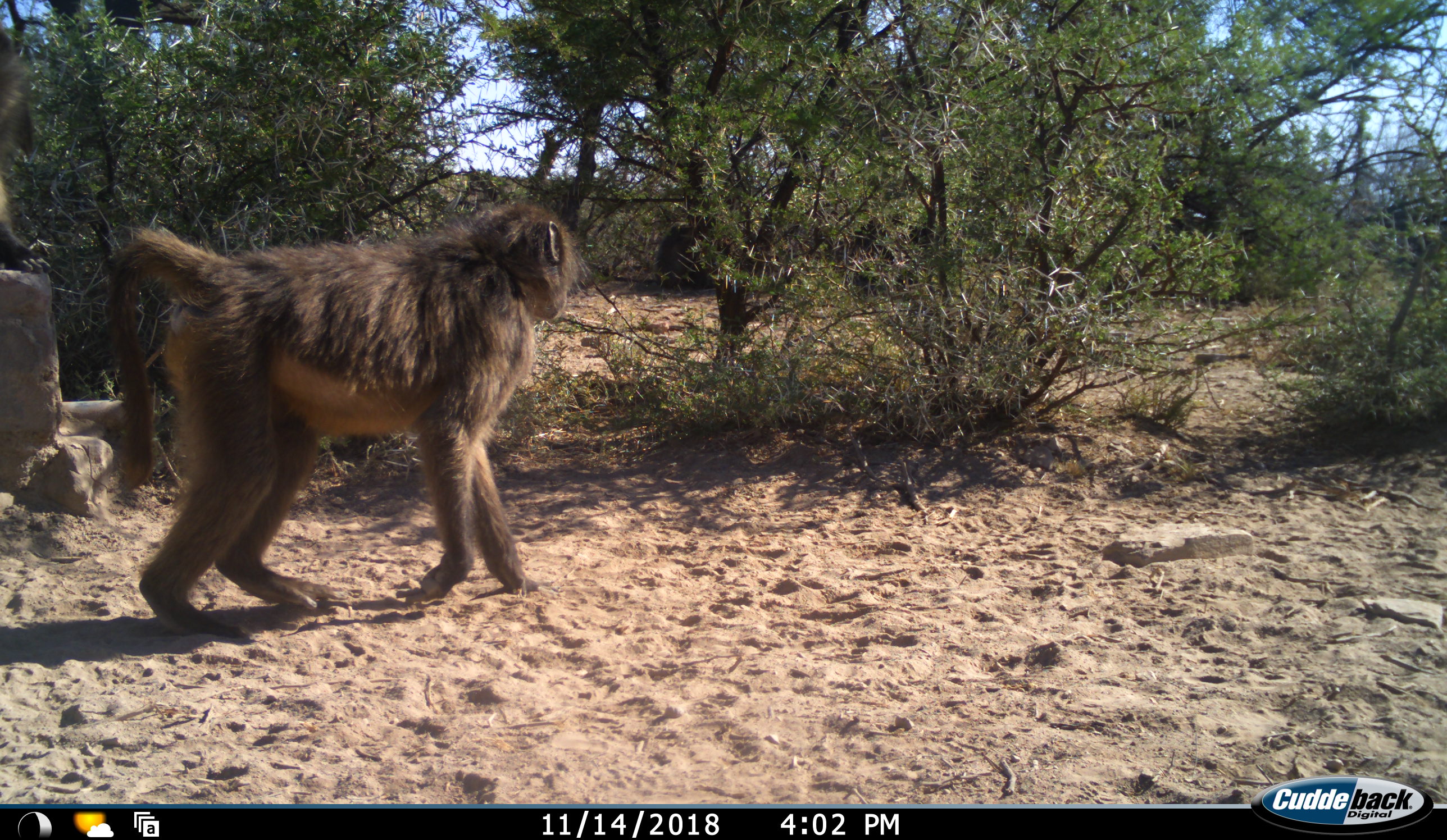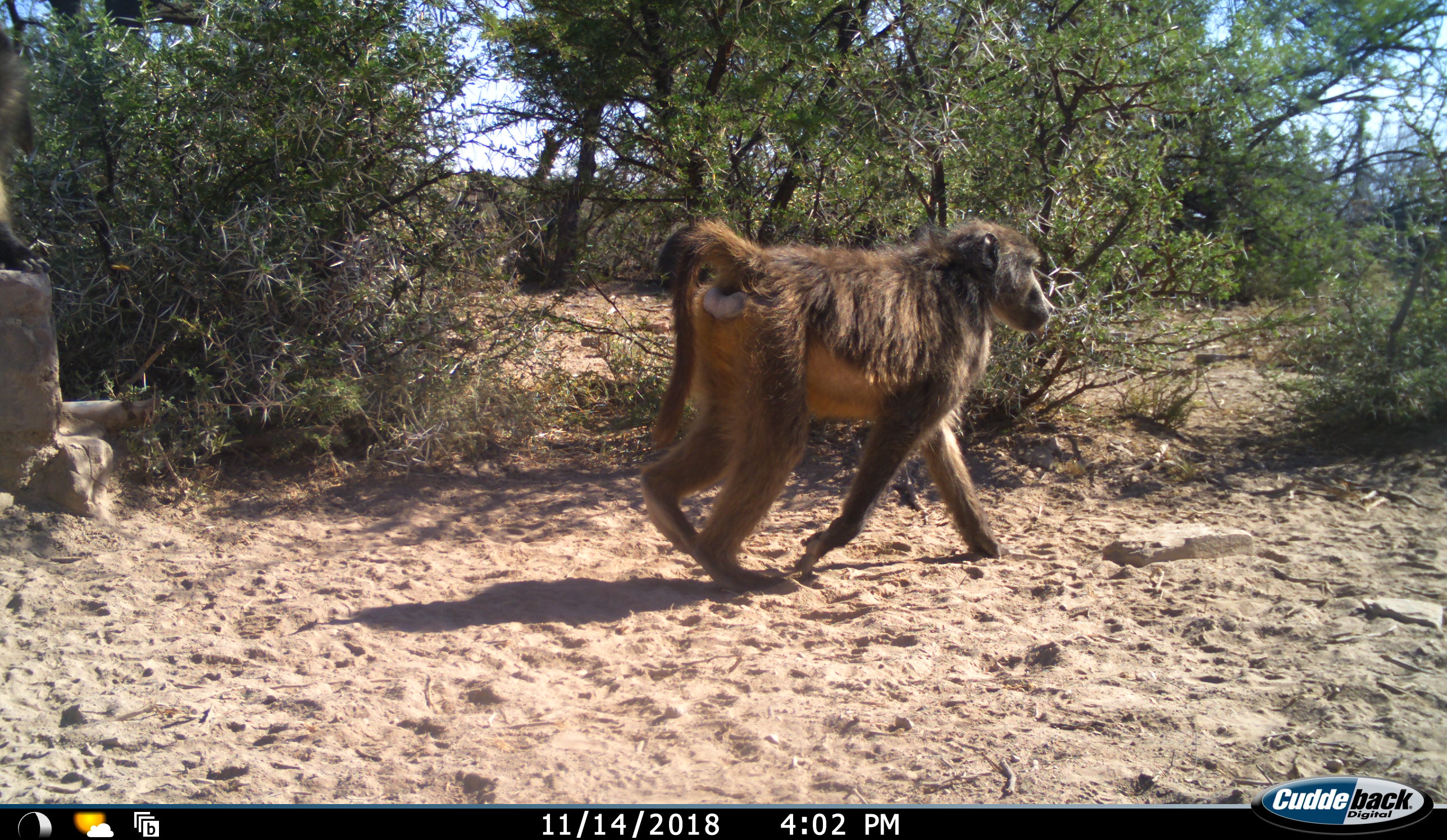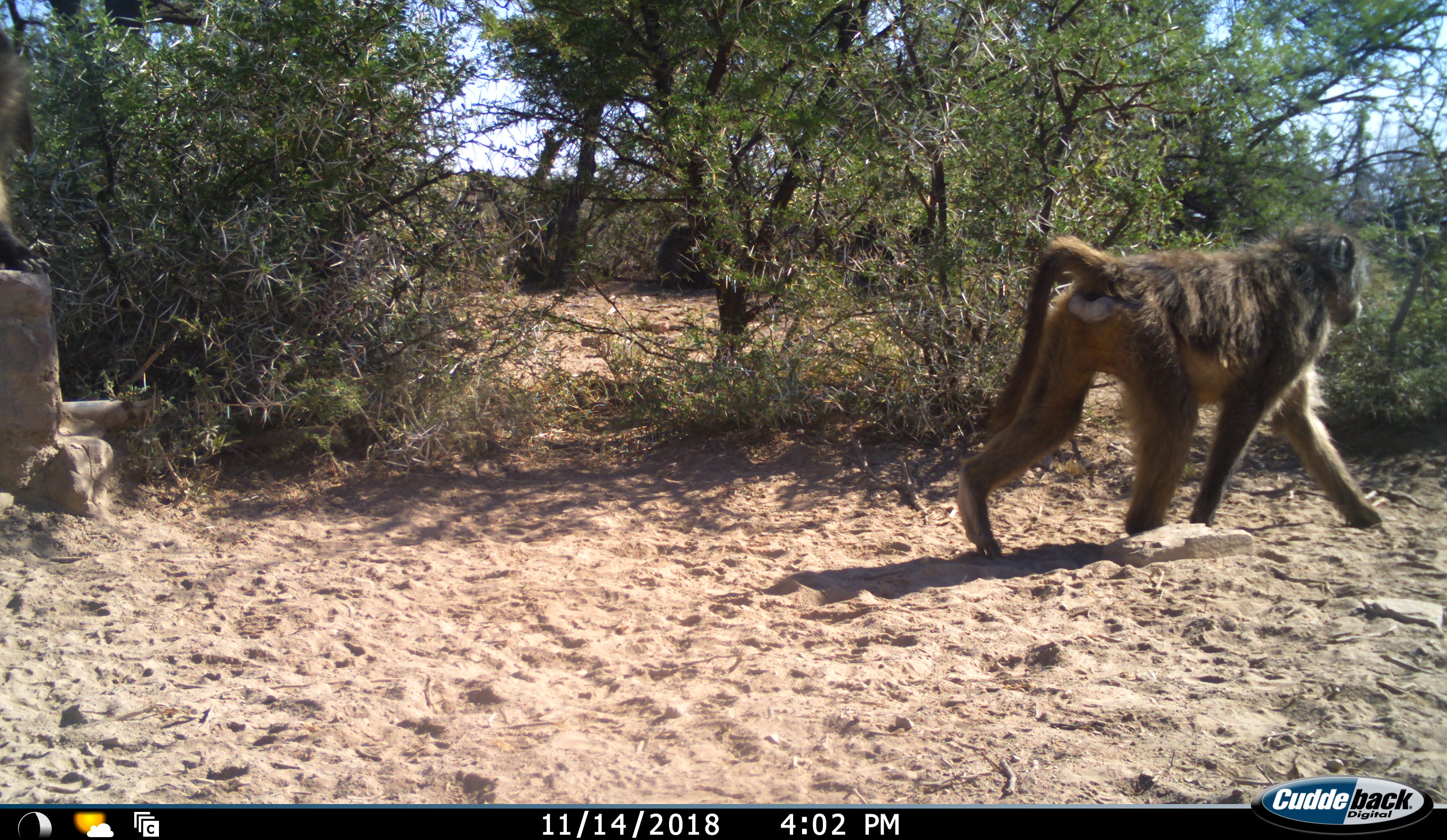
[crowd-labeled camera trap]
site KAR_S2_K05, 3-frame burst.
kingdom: Animalia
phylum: Chordata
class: Mammalia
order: Primates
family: Cercopithecidae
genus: Papio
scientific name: Papio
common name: baboon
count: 2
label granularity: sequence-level